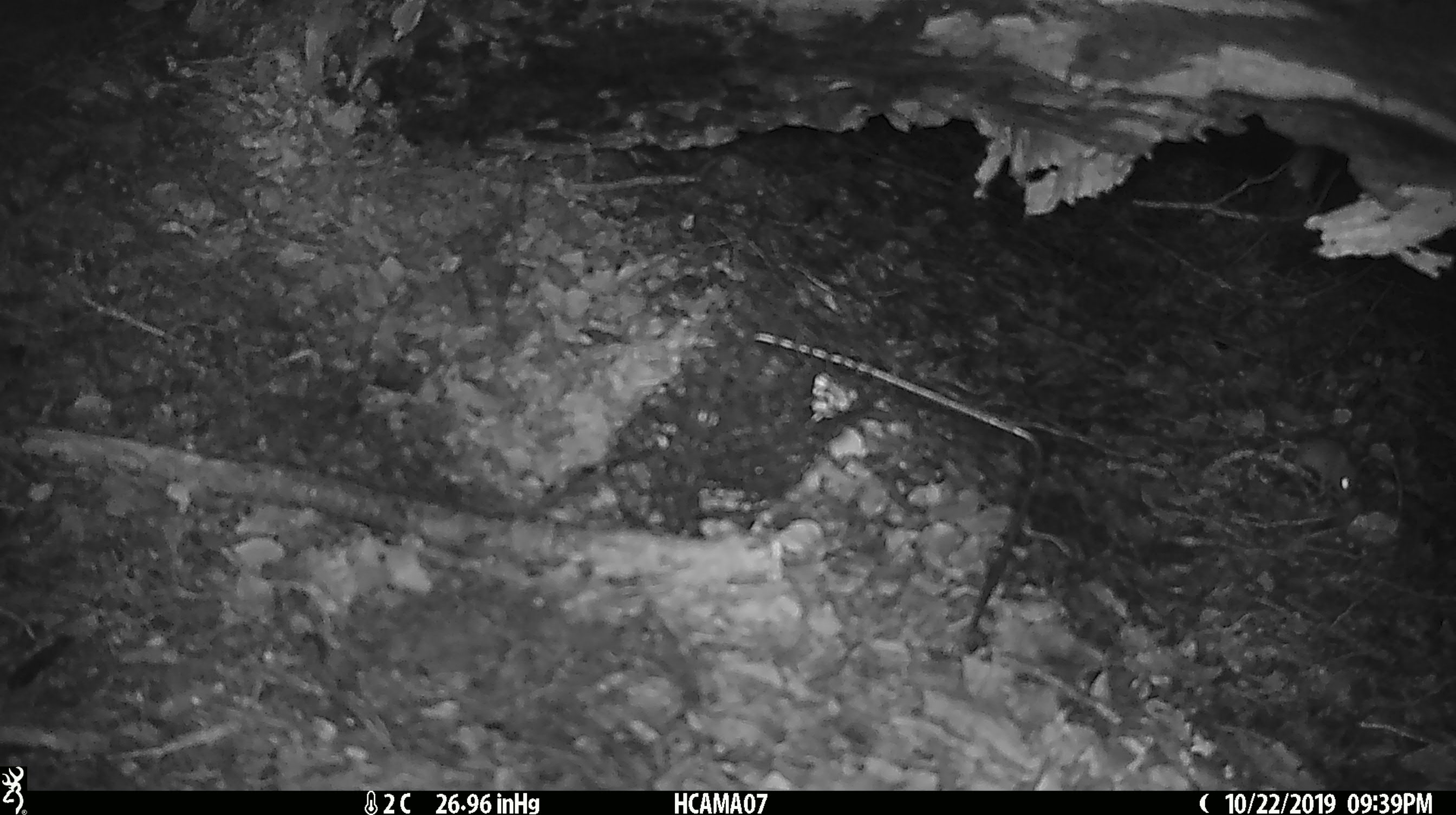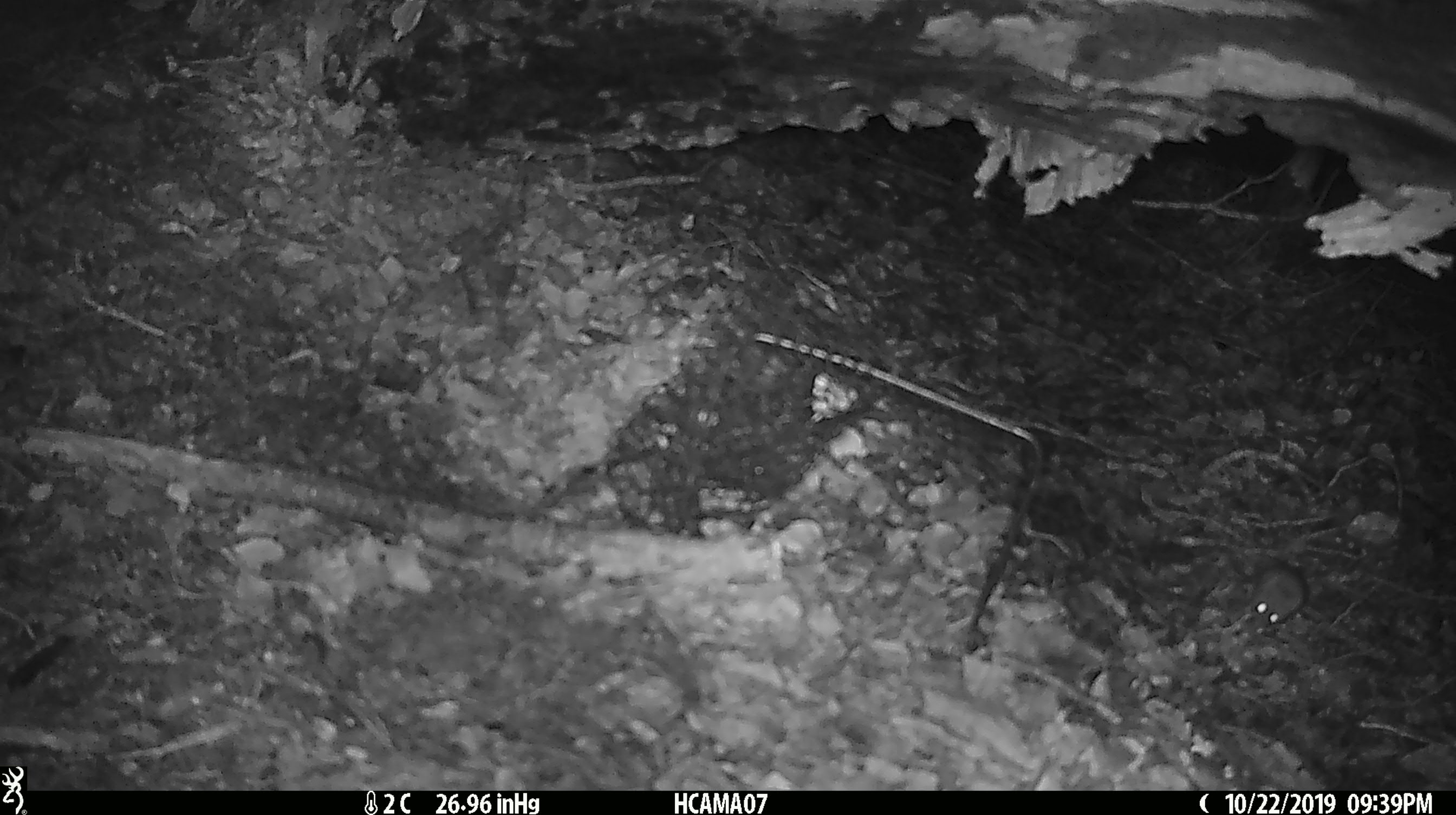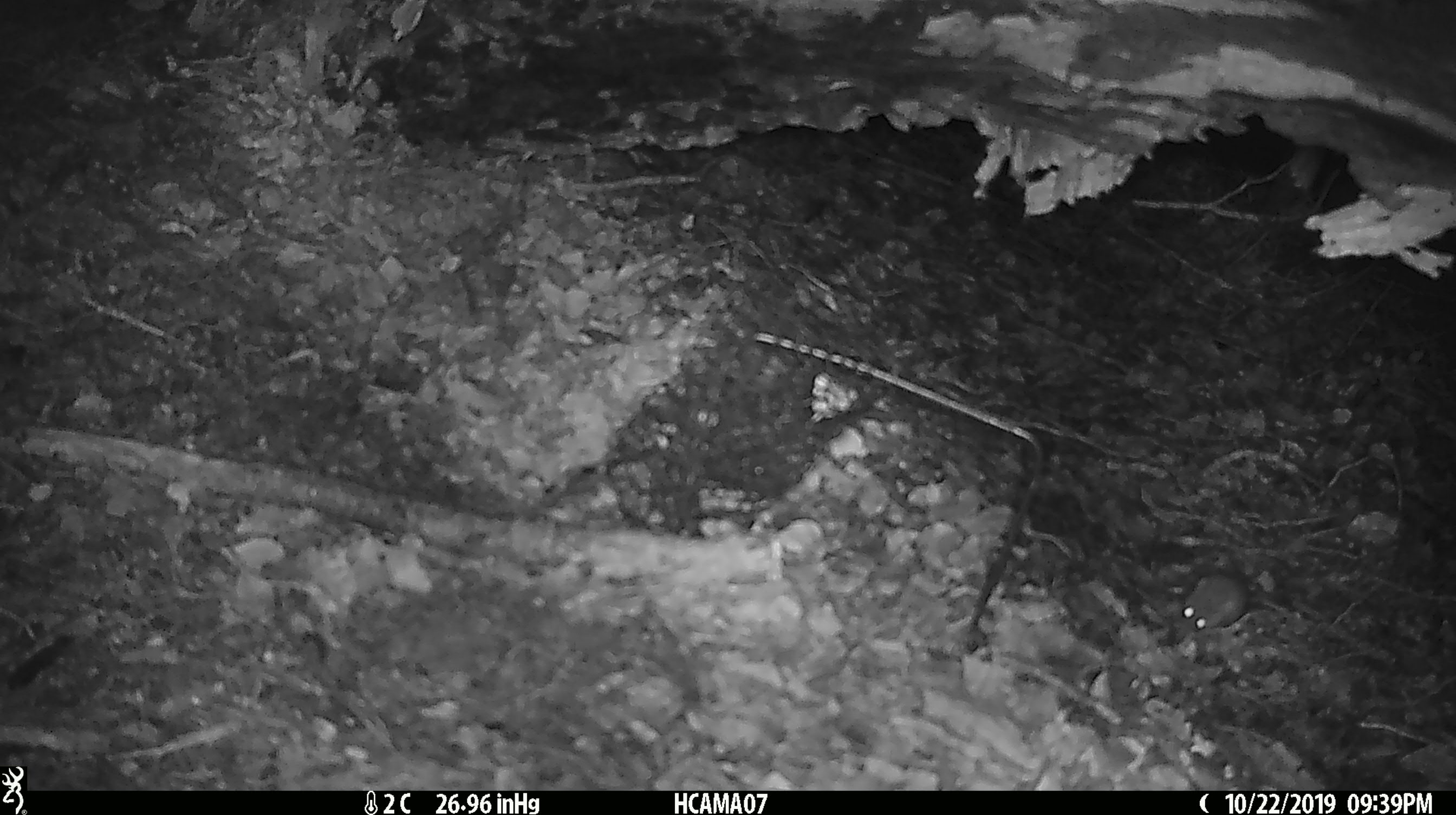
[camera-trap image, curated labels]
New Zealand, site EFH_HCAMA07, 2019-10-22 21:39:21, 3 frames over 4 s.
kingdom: Animalia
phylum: Chordata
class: Mammalia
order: Rodentia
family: Muridae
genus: Mus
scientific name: Mus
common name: mouse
Mouse (Mus).